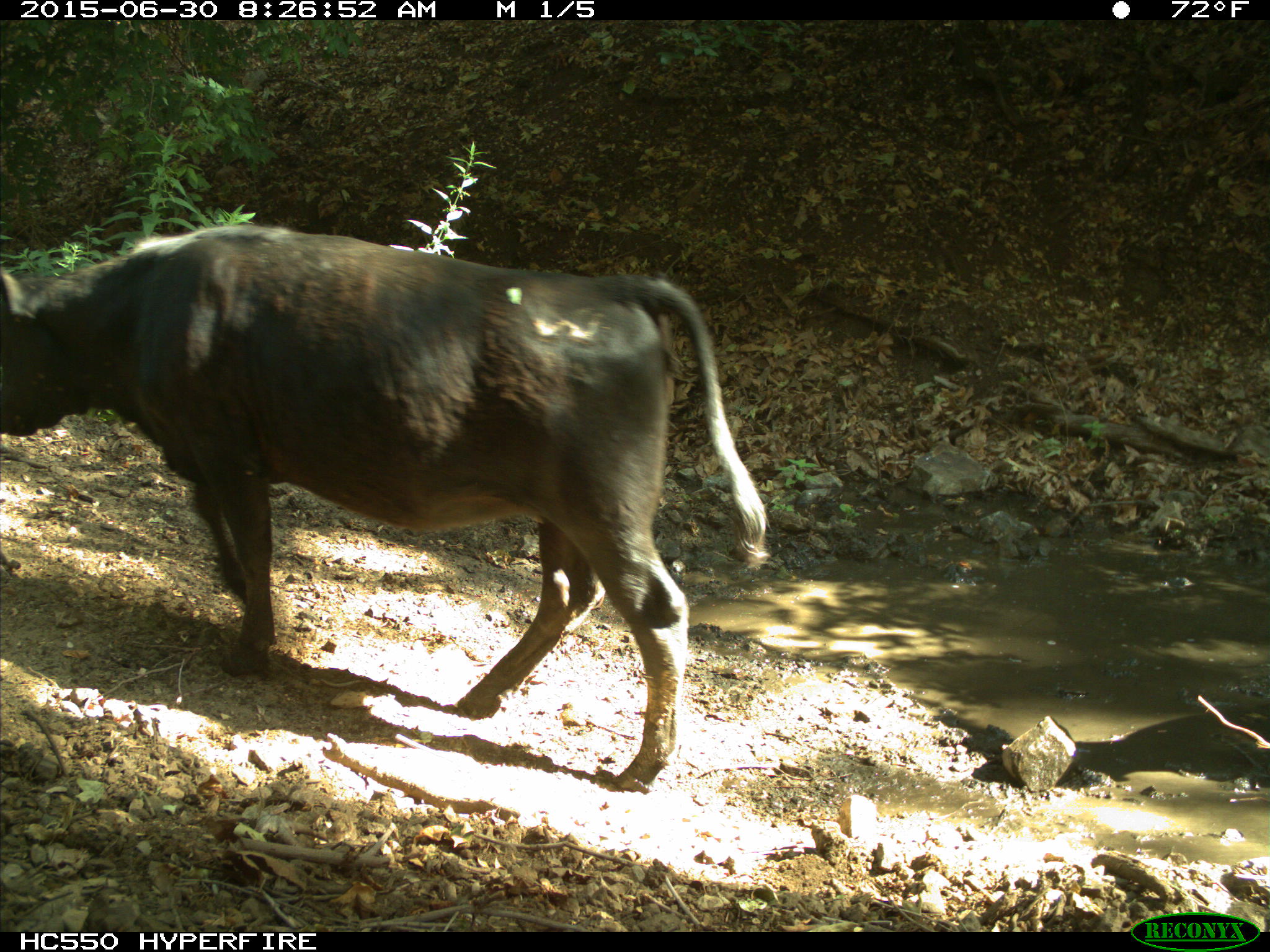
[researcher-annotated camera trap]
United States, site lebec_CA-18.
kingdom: Animalia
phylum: Chordata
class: Mammalia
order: Artiodactyla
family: Bovidae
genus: Bos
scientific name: Bos taurus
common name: domestic cow